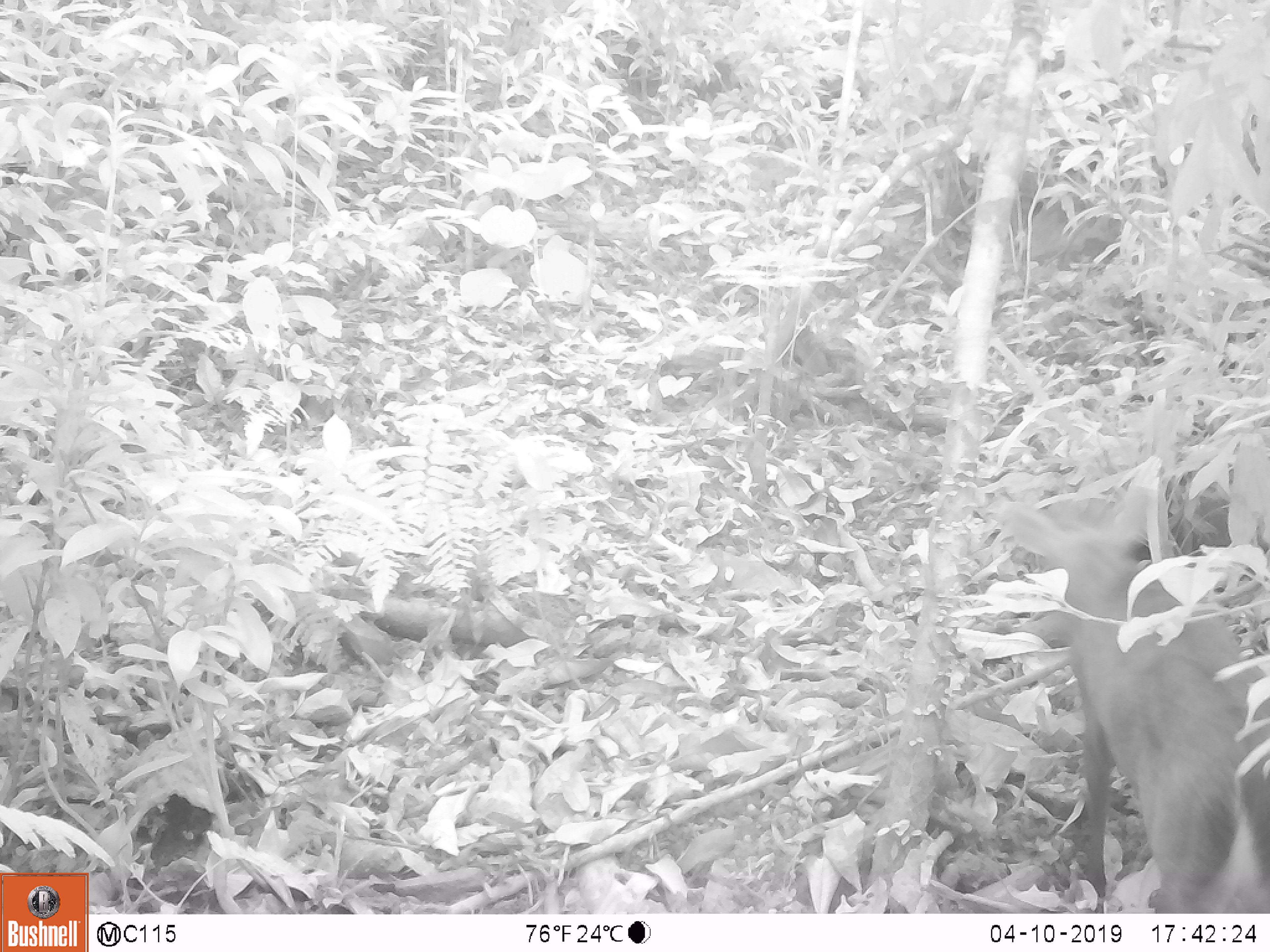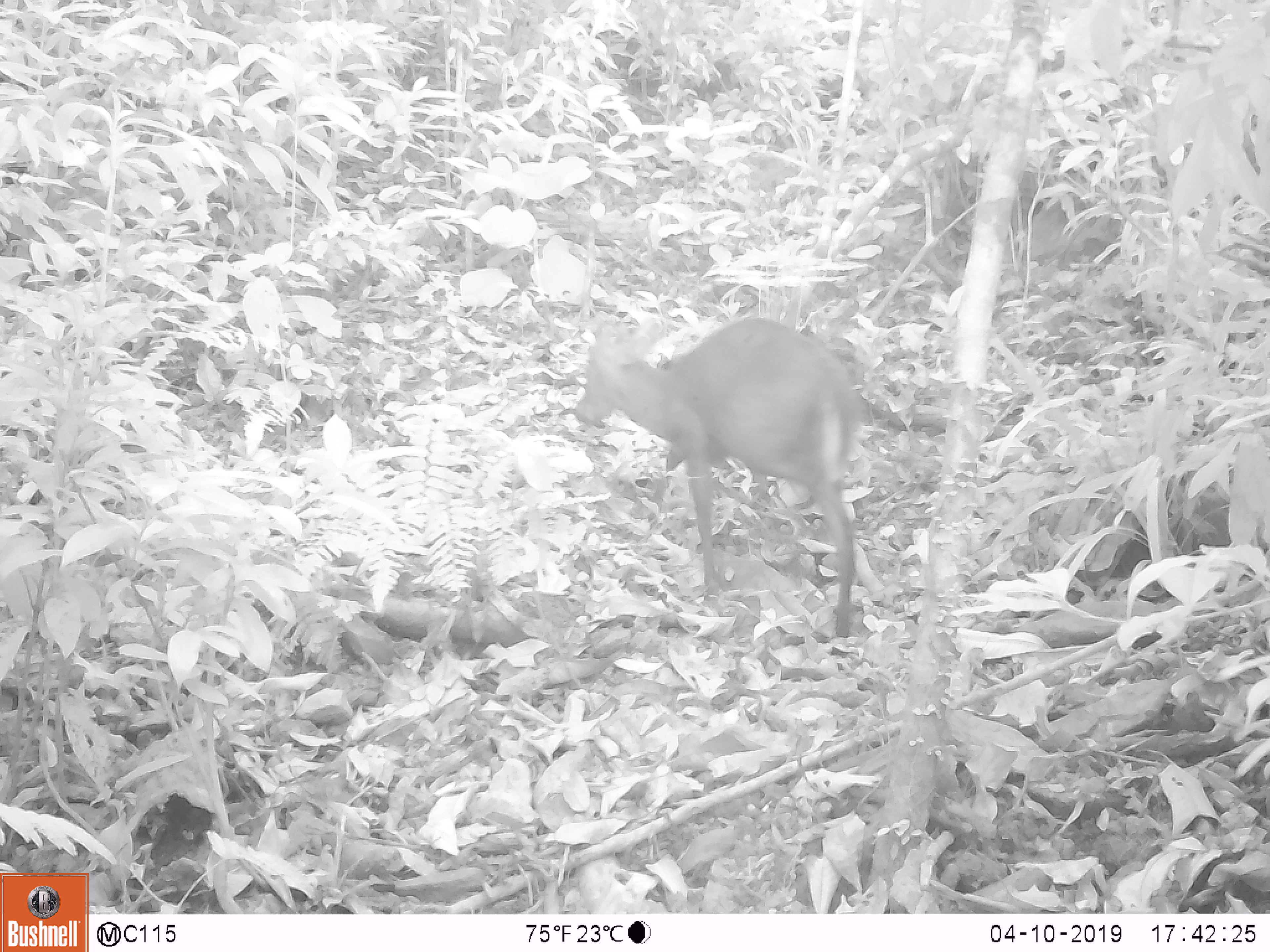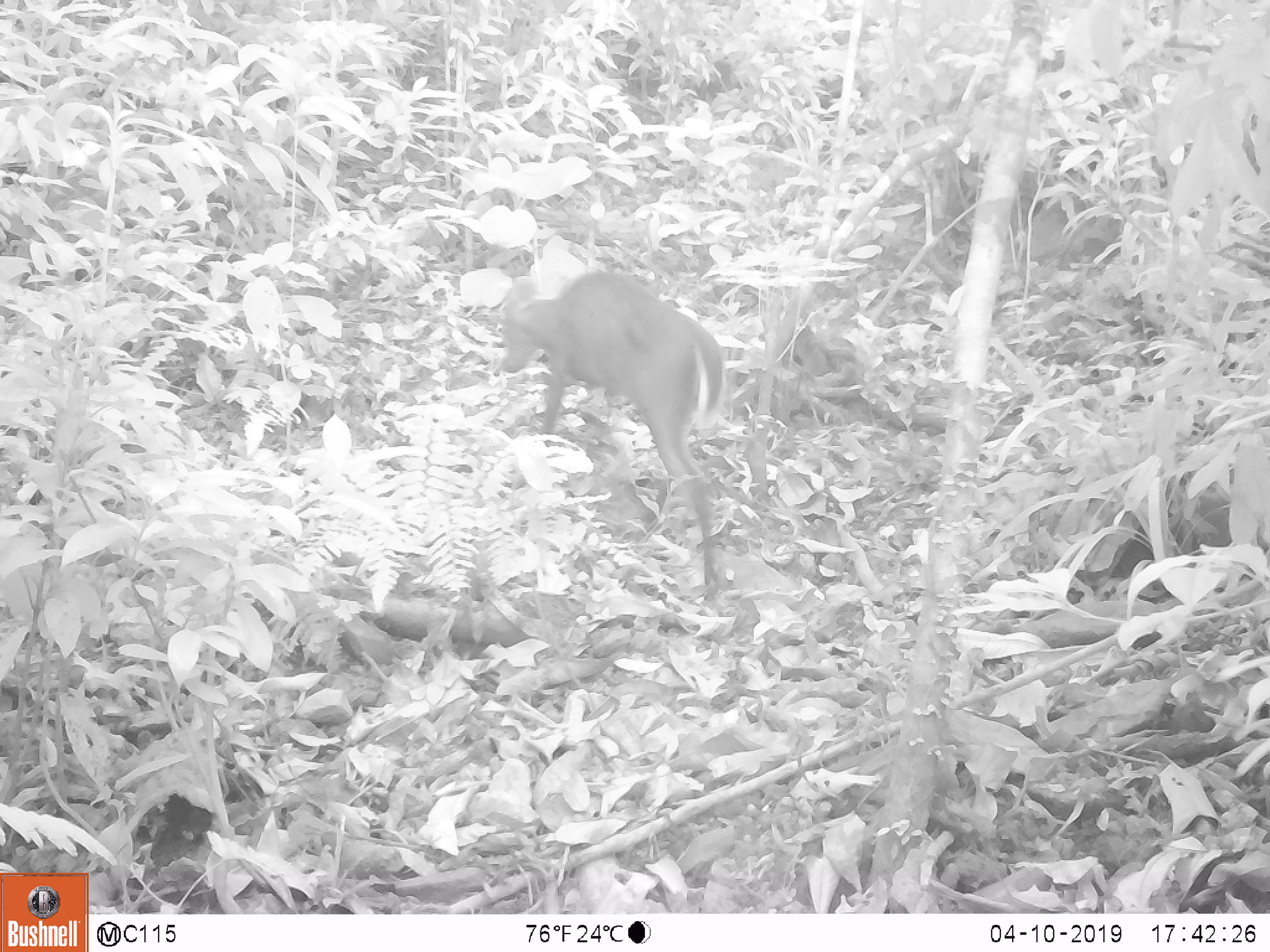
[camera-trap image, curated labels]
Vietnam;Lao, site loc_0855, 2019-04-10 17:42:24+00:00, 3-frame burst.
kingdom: Animalia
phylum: Chordata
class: Mammalia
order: Artiodactyla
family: Cervidae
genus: Muntiacus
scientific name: Muntiacus rooseveltorum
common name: roosevelt's muntjac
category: roosevelts muntjac group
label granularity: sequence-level